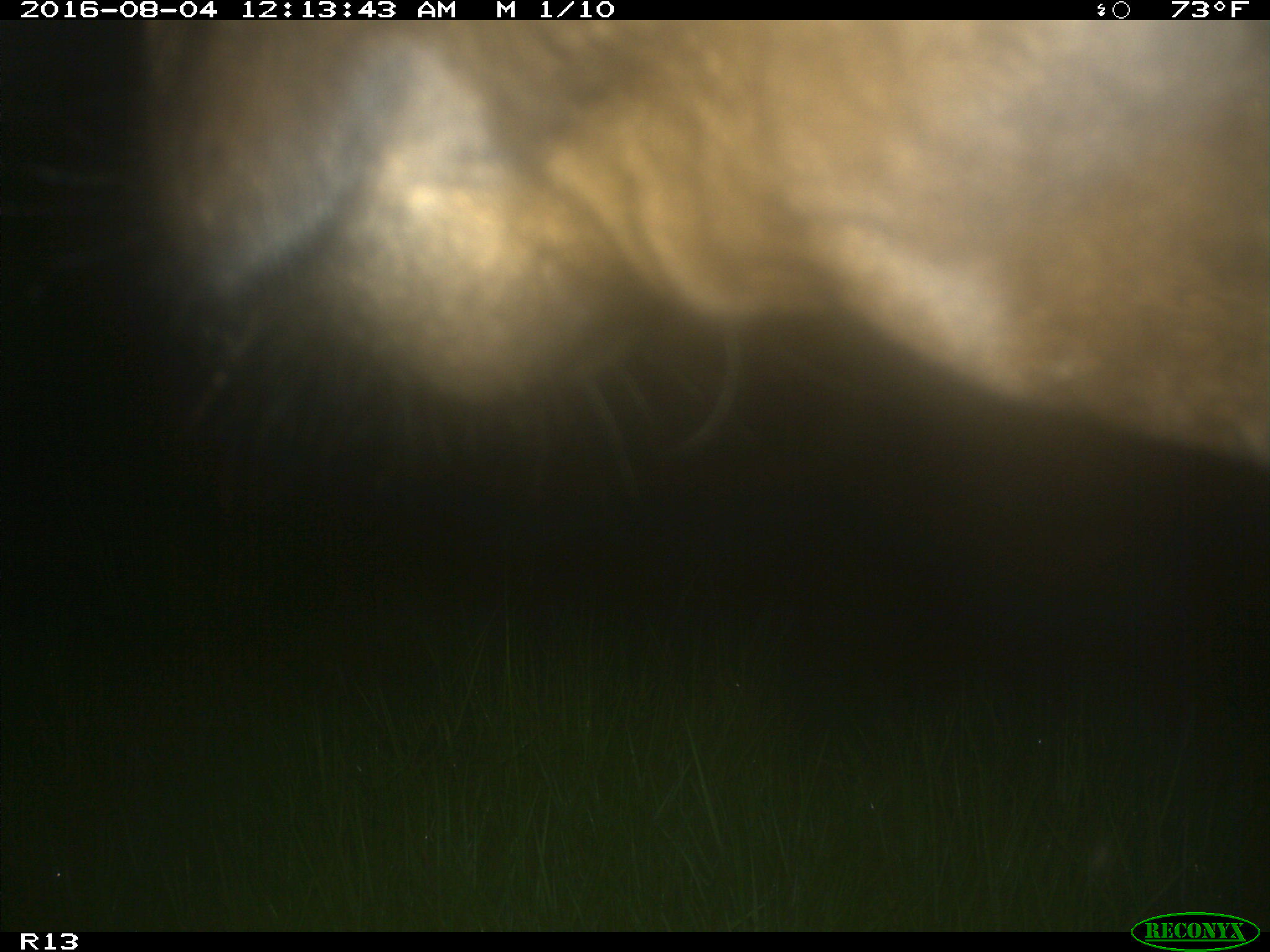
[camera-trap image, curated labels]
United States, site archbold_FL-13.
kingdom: Animalia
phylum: Chordata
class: Mammalia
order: Artiodactyla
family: Bovidae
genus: Bos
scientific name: Bos taurus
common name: domestic cow